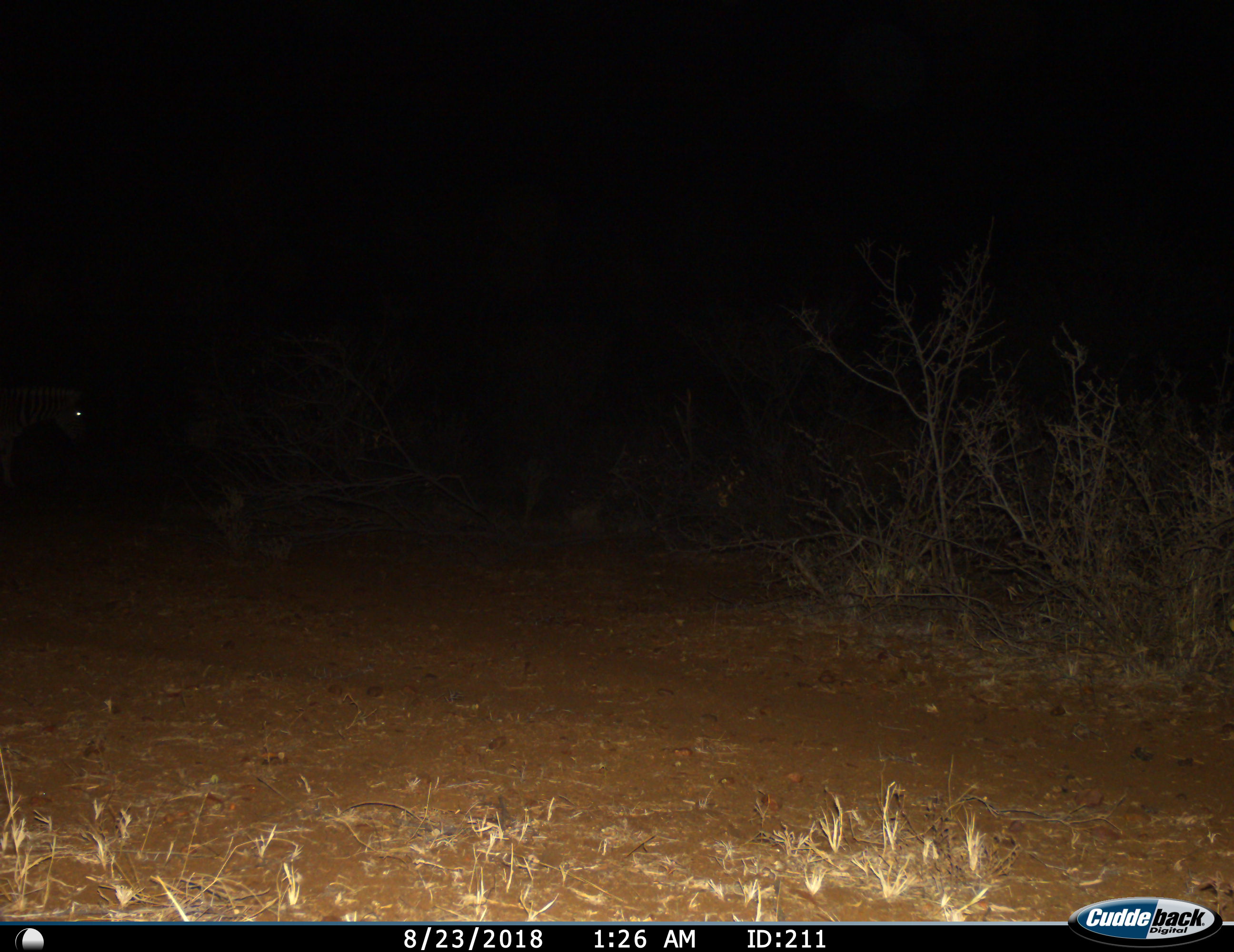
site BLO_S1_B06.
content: unidentified animal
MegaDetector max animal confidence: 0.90